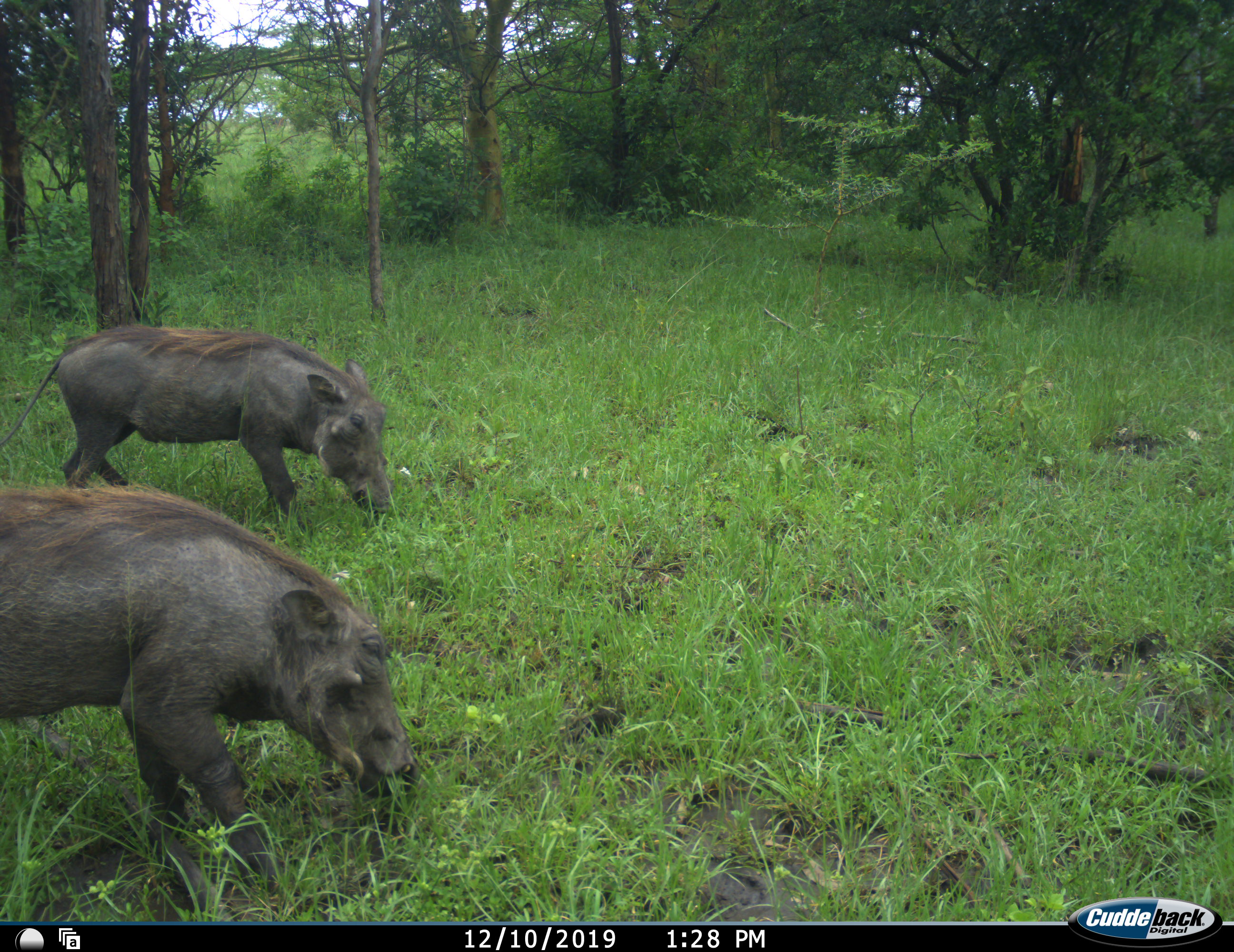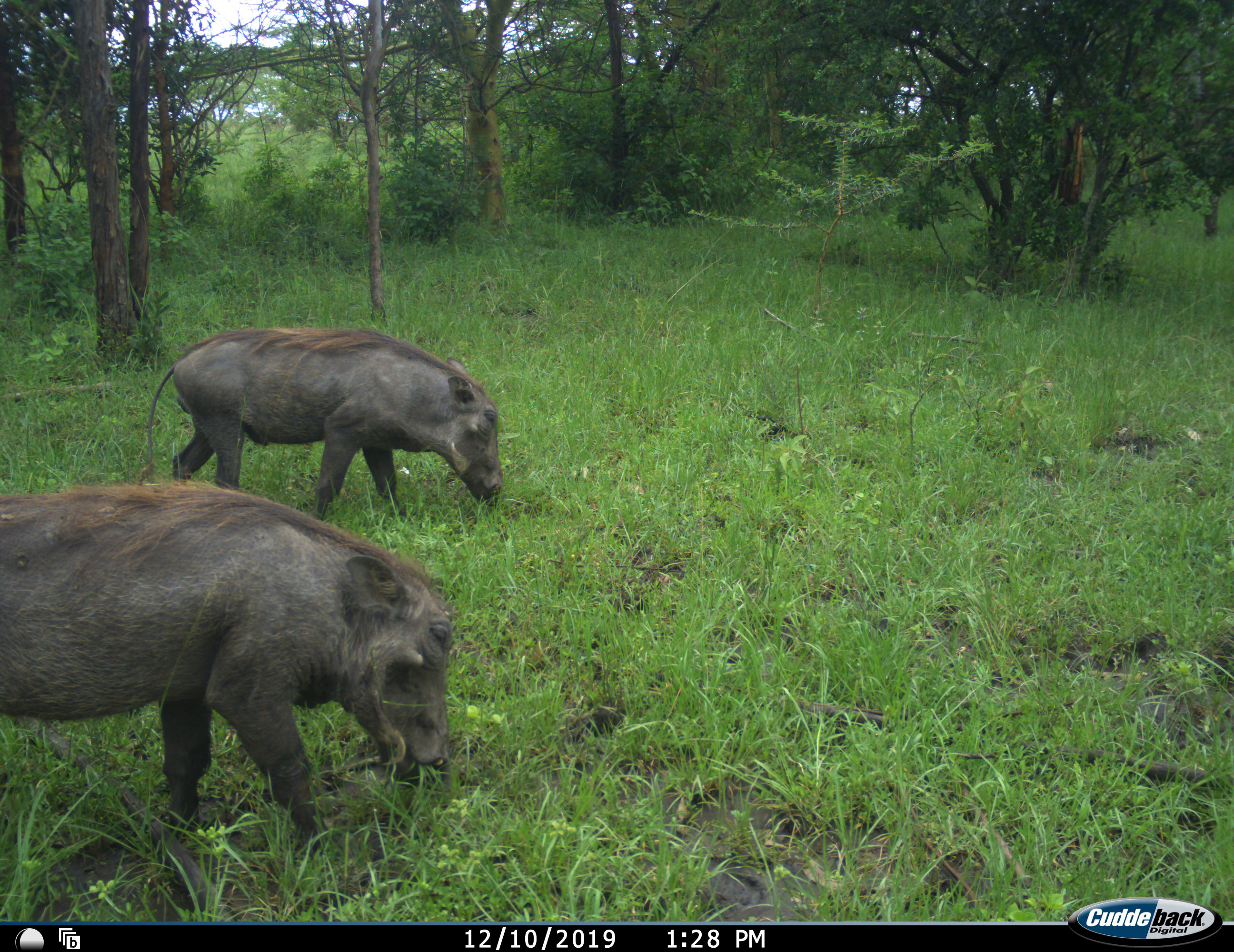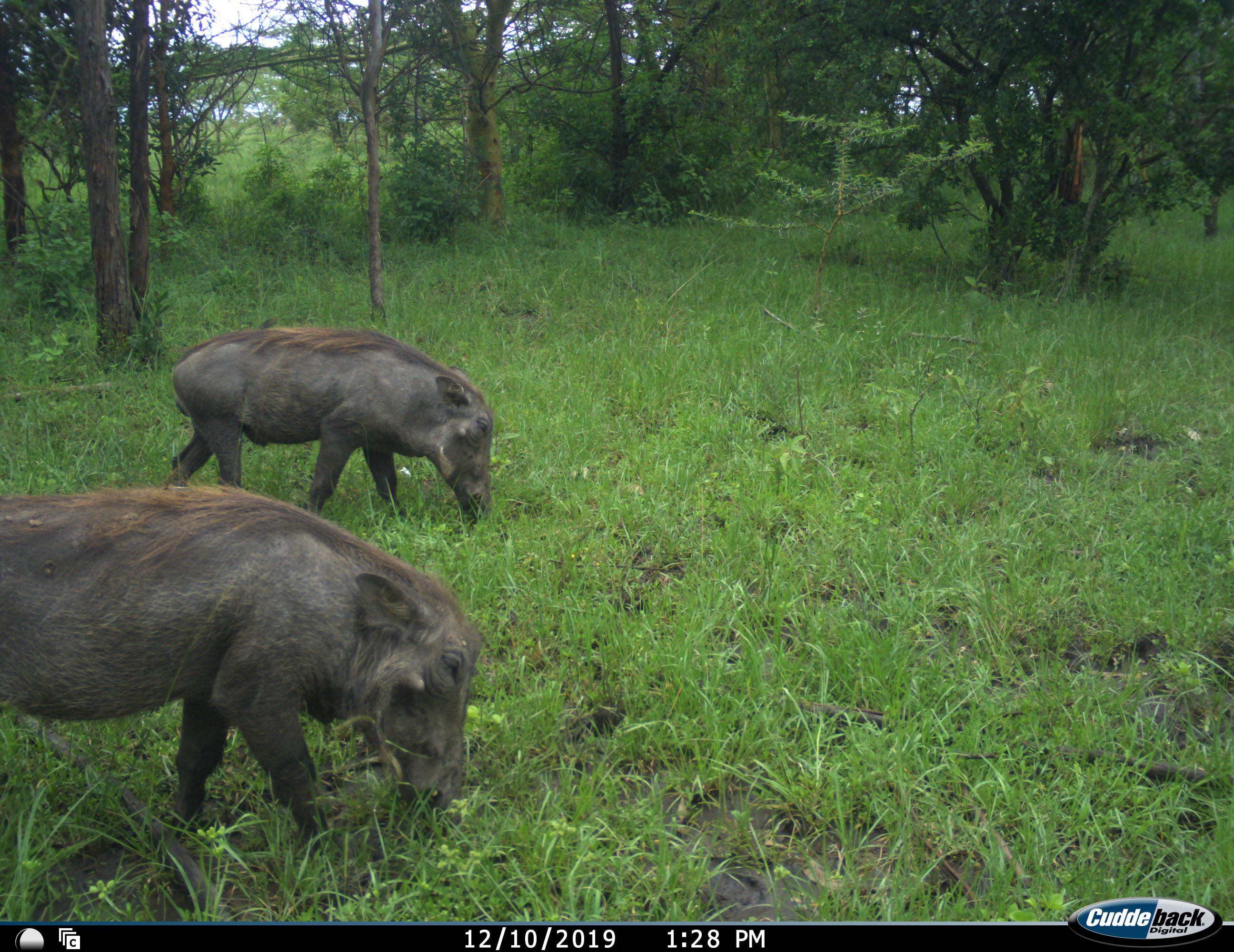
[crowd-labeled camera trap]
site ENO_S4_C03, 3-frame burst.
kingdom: Animalia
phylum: Chordata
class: Mammalia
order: Artiodactyla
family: Suidae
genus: Phacochoerus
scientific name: Phacochoerus africanus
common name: warthog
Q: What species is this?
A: Warthog (Phacochoerus africanus).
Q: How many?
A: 2.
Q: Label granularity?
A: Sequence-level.